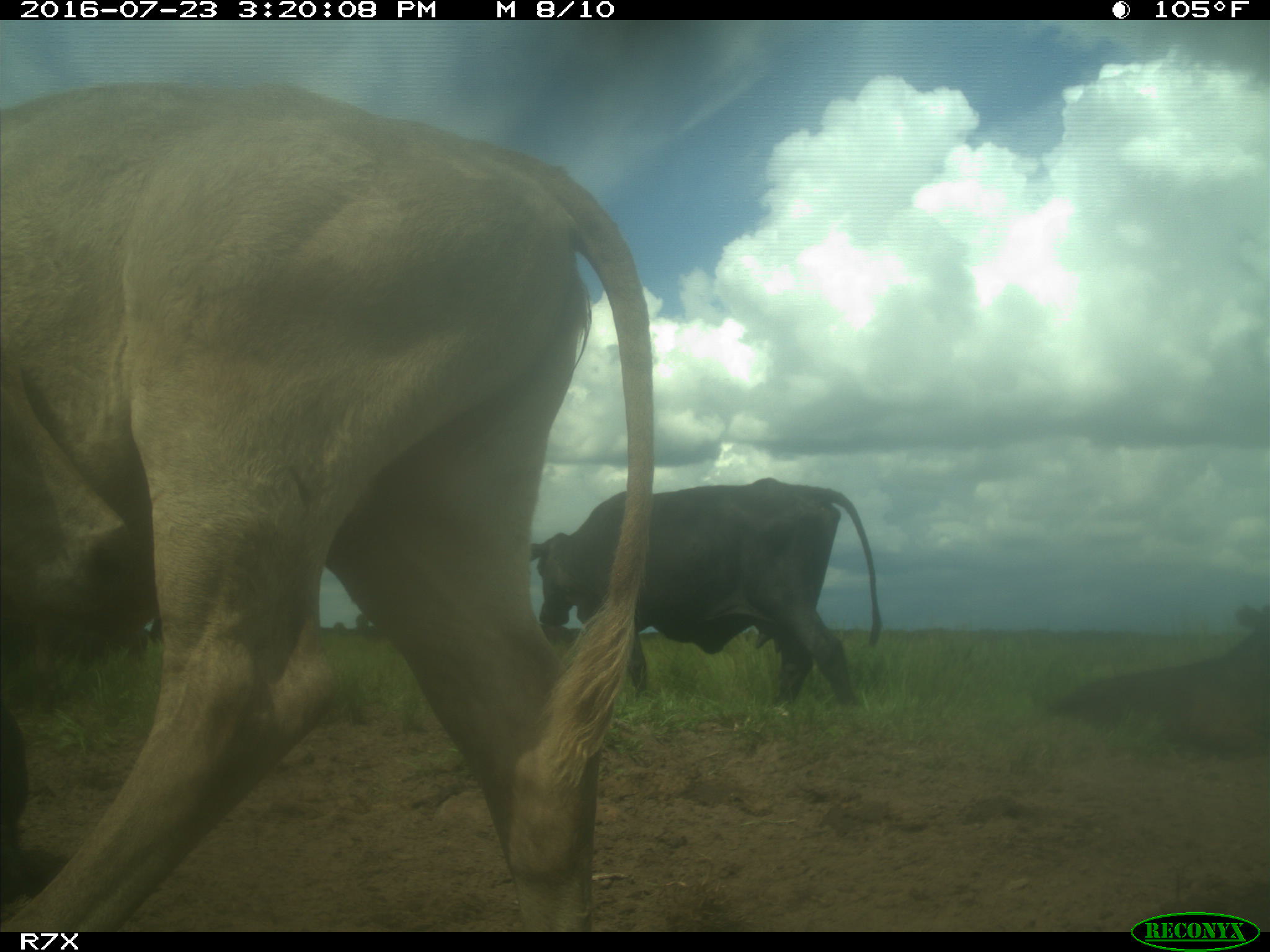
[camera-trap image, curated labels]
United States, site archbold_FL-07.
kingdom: Animalia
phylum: Chordata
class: Mammalia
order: Artiodactyla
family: Bovidae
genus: Bos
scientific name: Bos taurus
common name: domestic cow